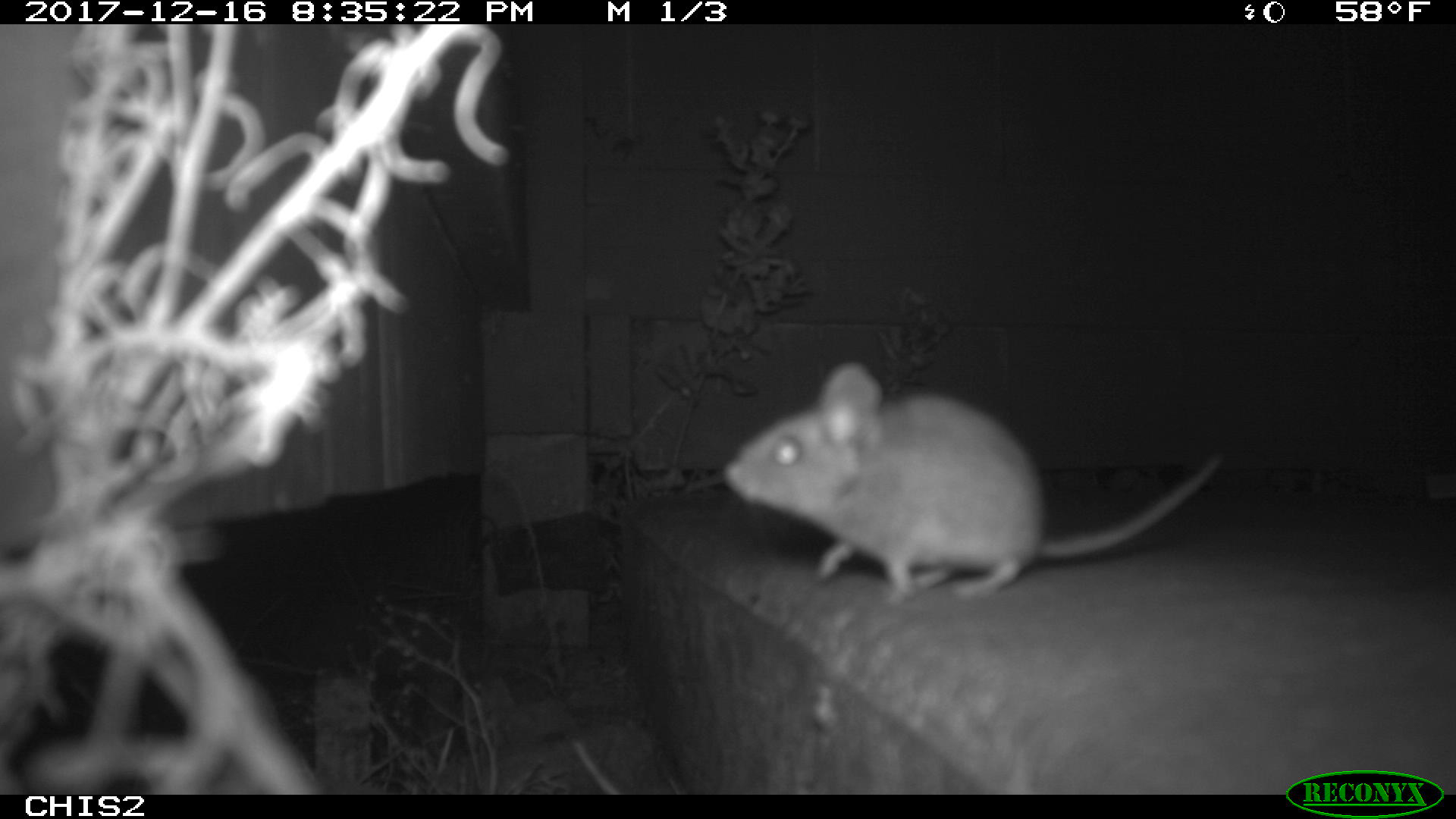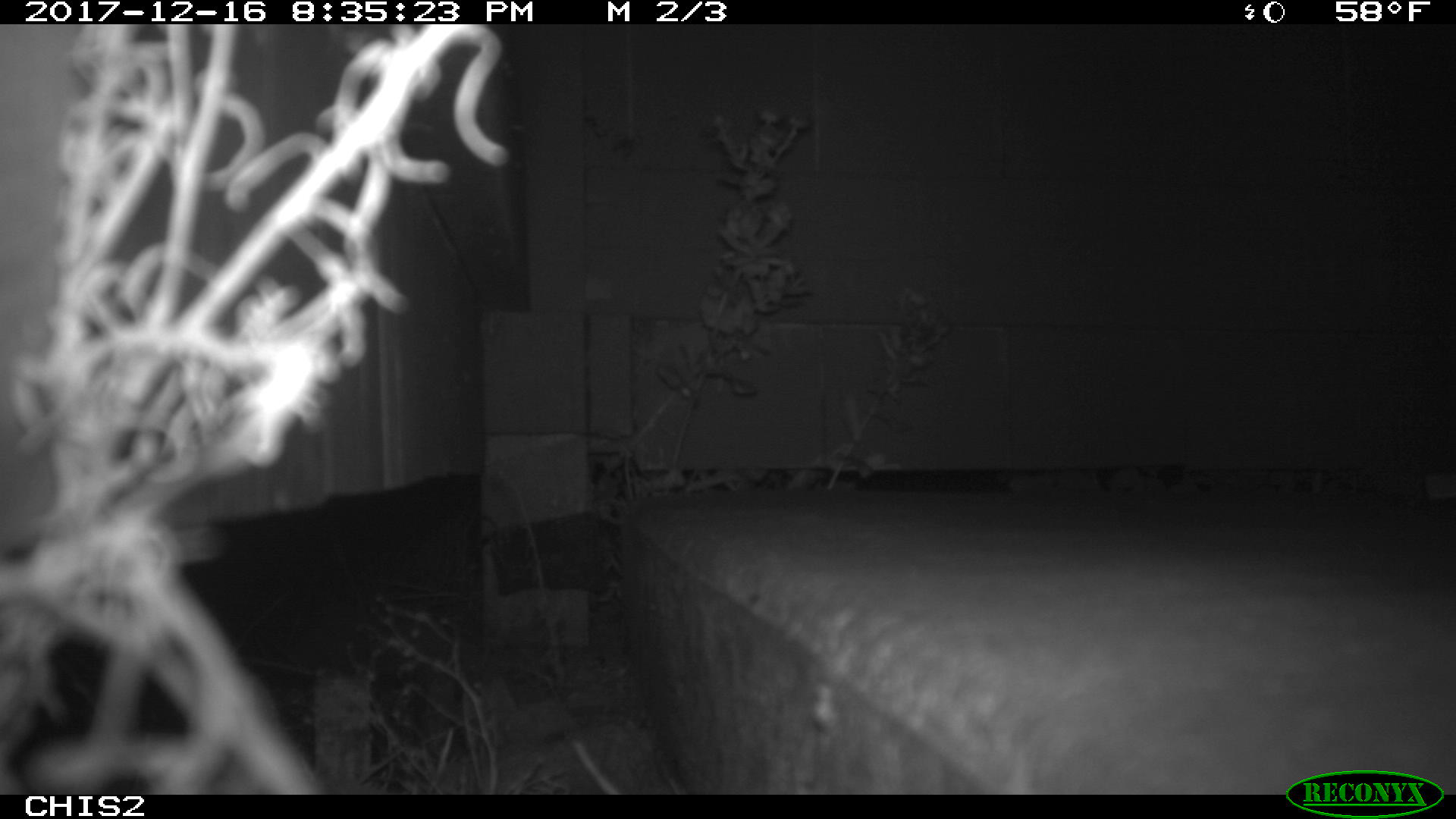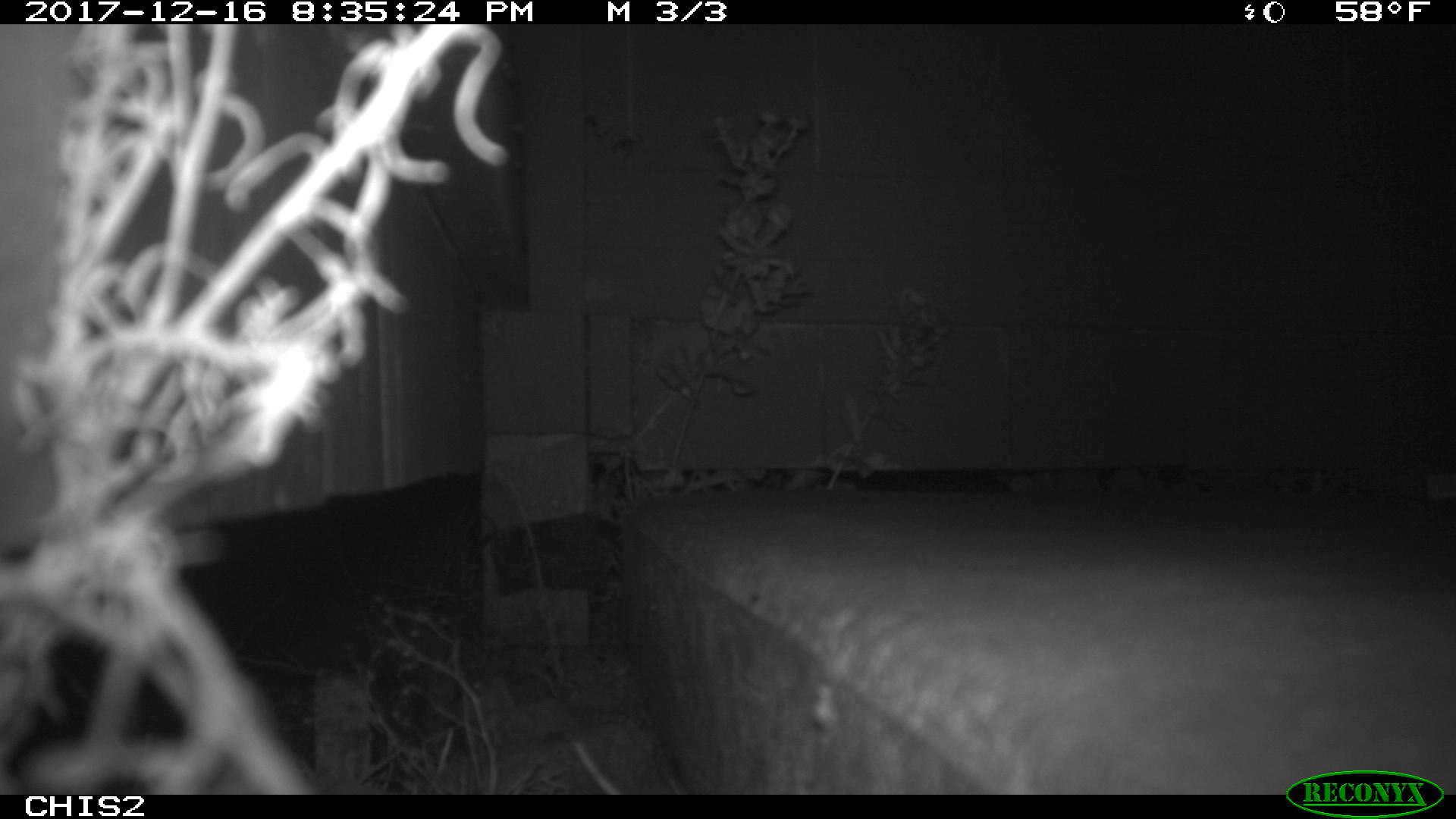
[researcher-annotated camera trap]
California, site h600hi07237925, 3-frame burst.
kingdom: Animalia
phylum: Chordata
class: Mammalia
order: Rodentia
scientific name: Rodentia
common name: rodent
Rodent (Rodentia).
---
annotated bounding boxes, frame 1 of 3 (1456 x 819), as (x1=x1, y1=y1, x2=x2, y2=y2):
rodent: (x1=723, y1=361, x2=1222, y2=603)